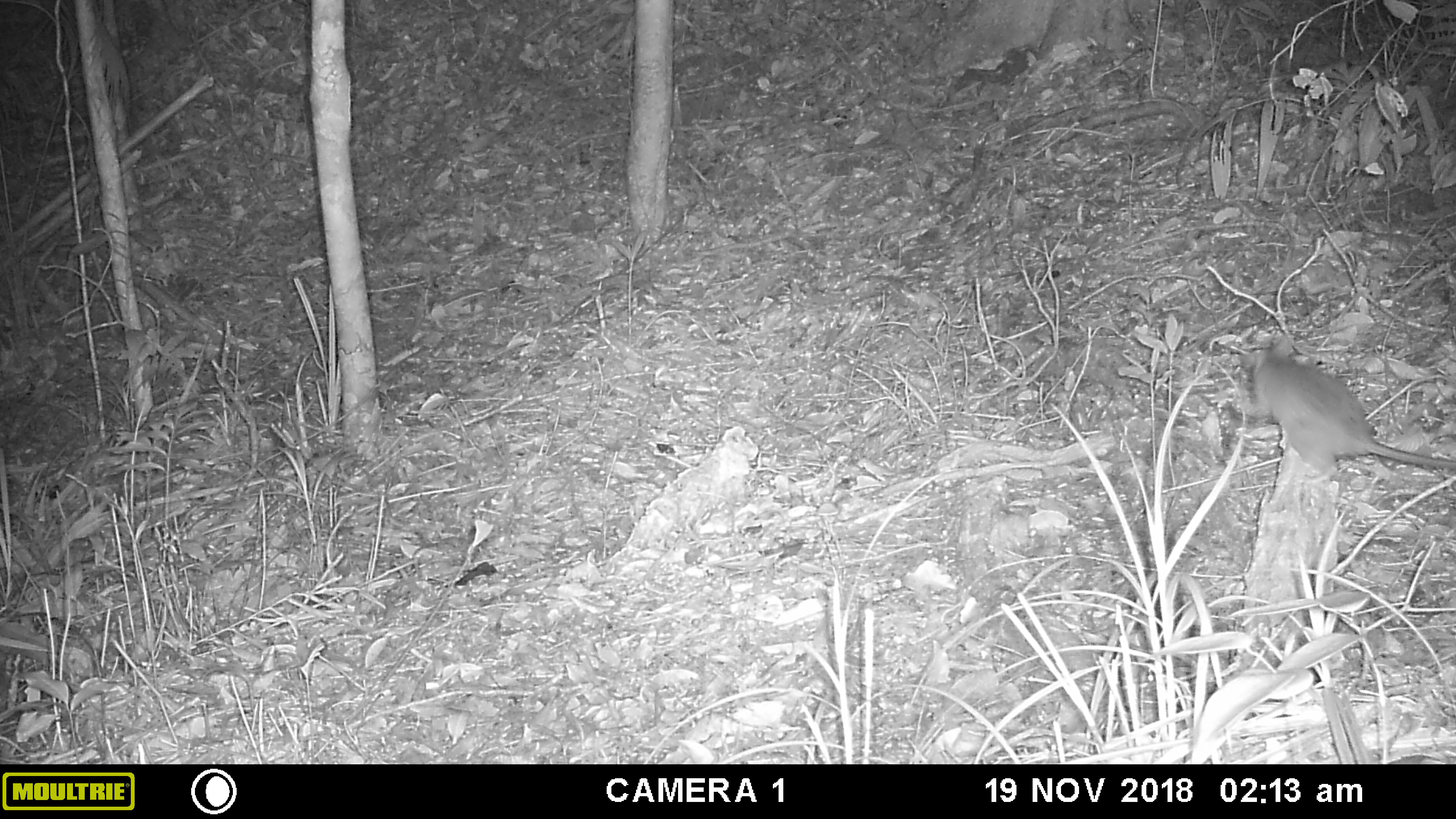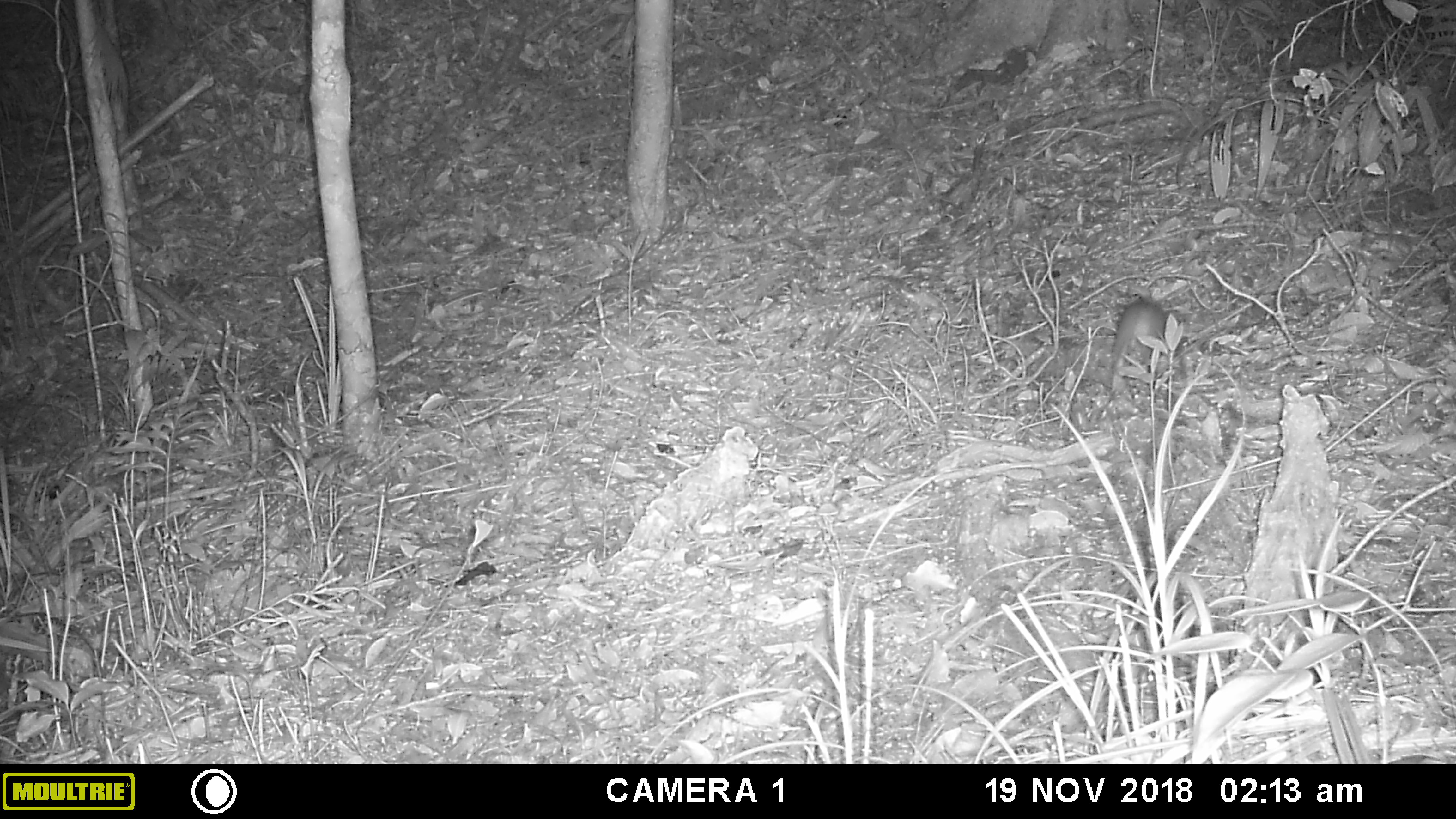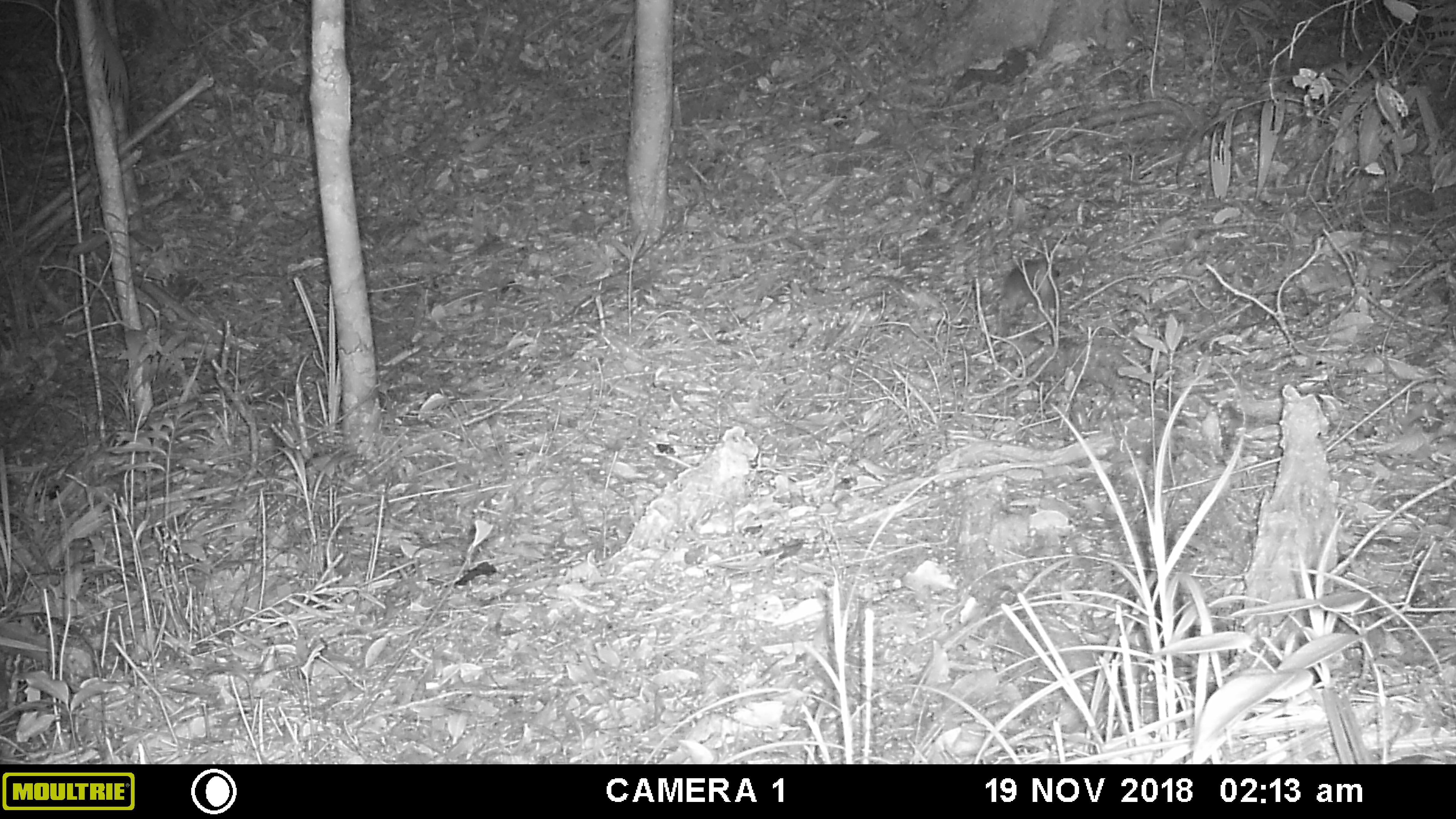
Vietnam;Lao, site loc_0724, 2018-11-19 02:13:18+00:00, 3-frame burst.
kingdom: Animalia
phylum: Chordata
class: Mammalia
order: Rodentia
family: Muridae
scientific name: Muridae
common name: old-world mice and rats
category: unidentified murid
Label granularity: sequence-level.